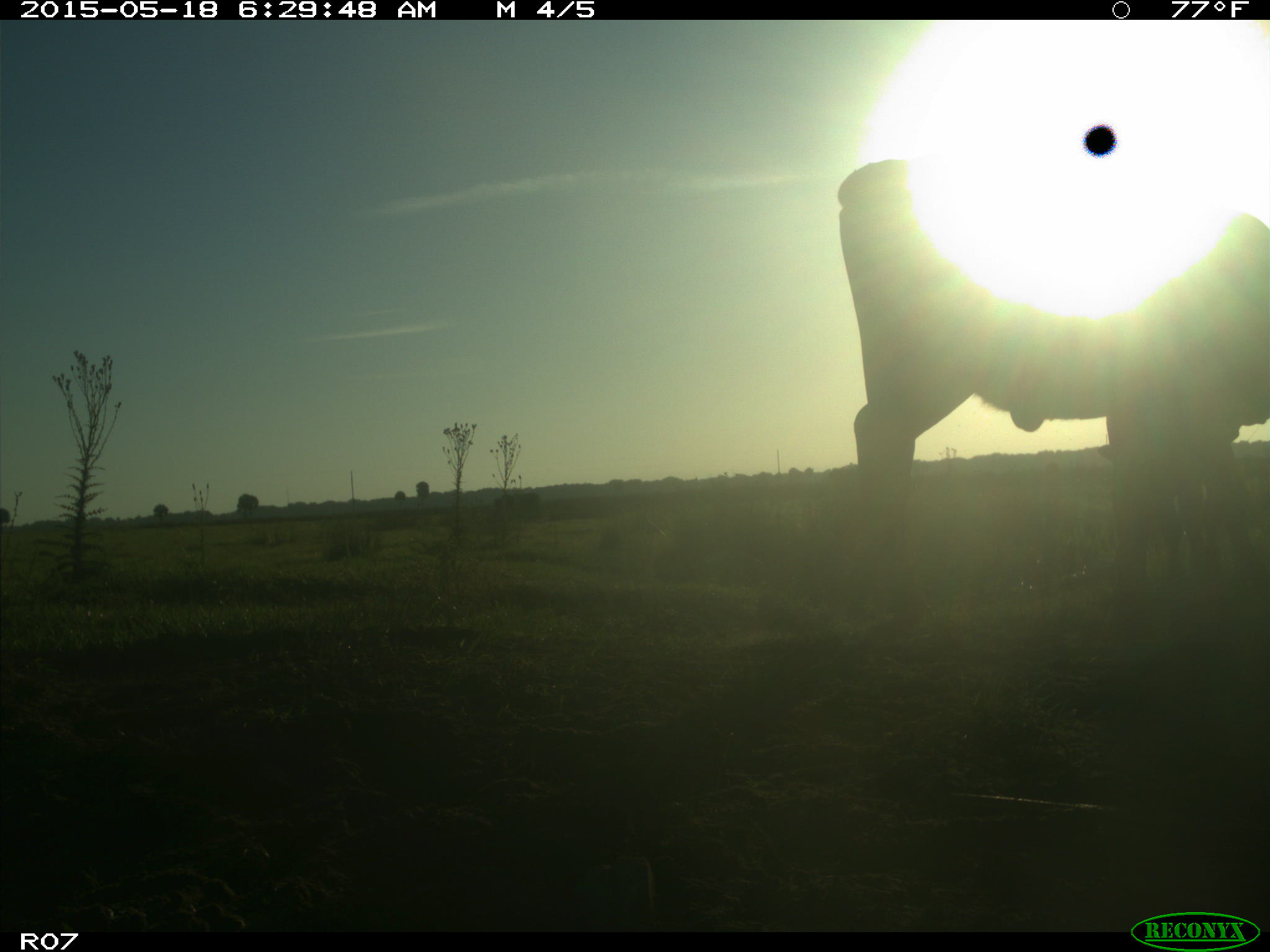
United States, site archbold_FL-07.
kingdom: Animalia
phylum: Chordata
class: Mammalia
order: Artiodactyla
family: Bovidae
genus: Bos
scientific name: Bos taurus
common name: domestic cow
Bos taurus (domestic cow).